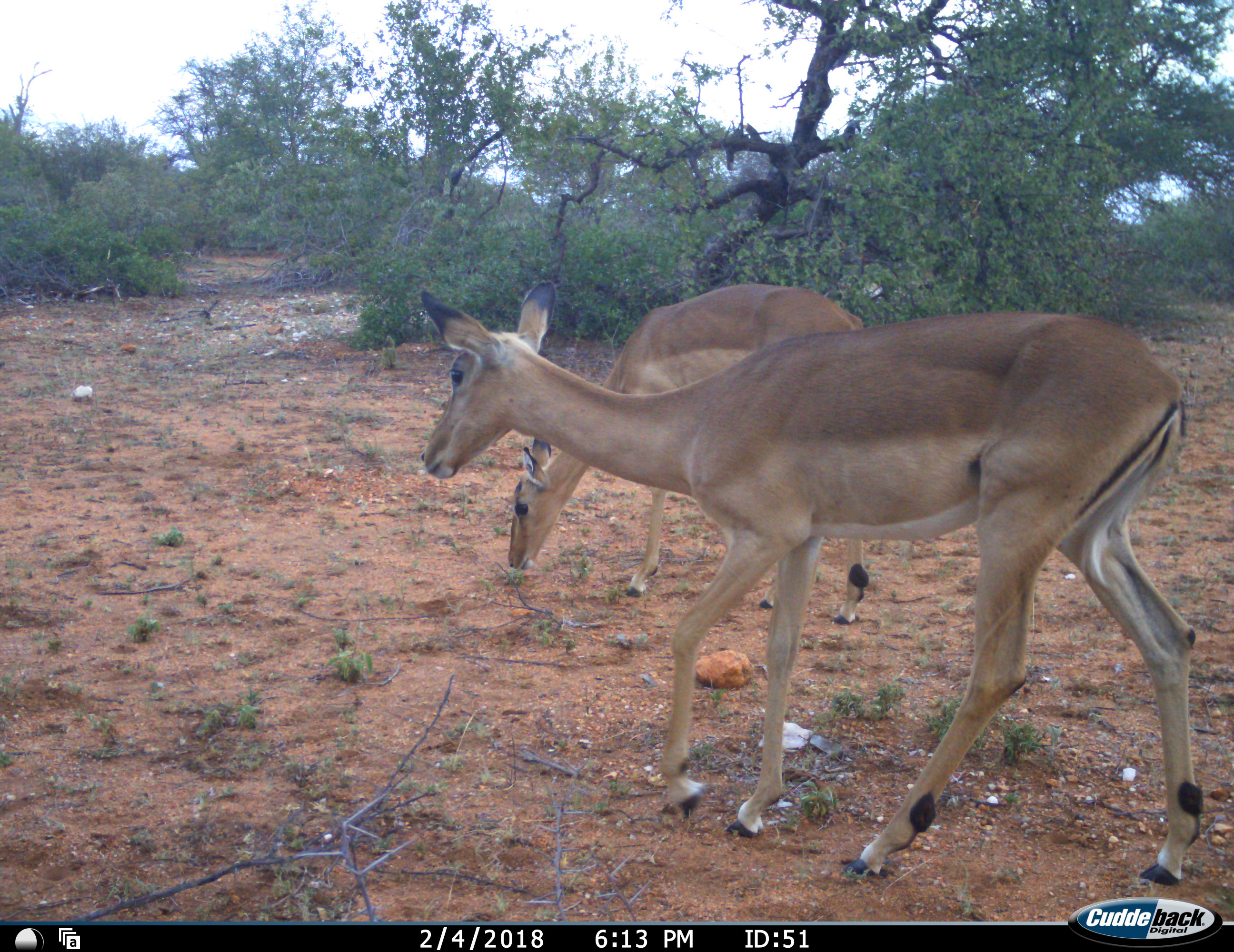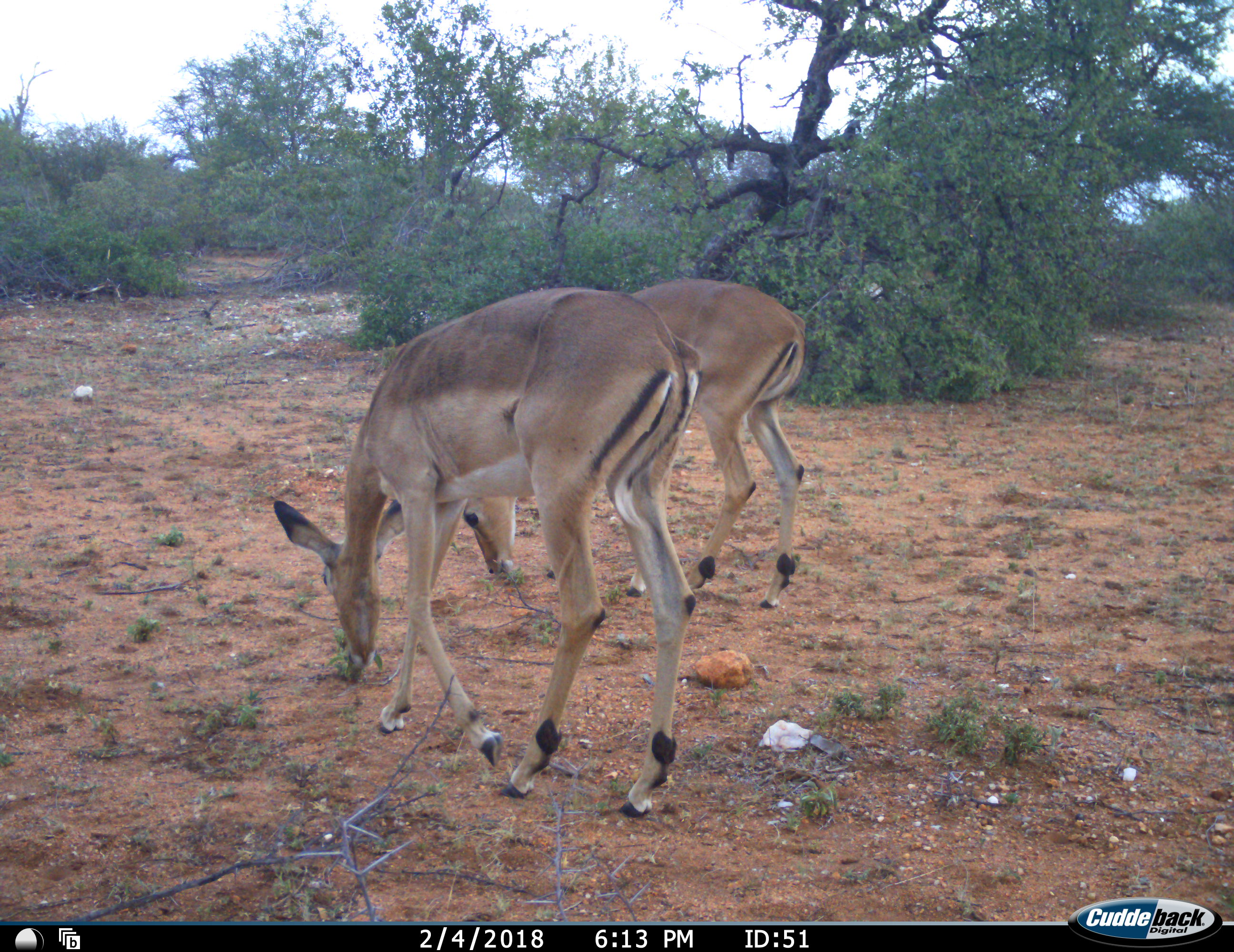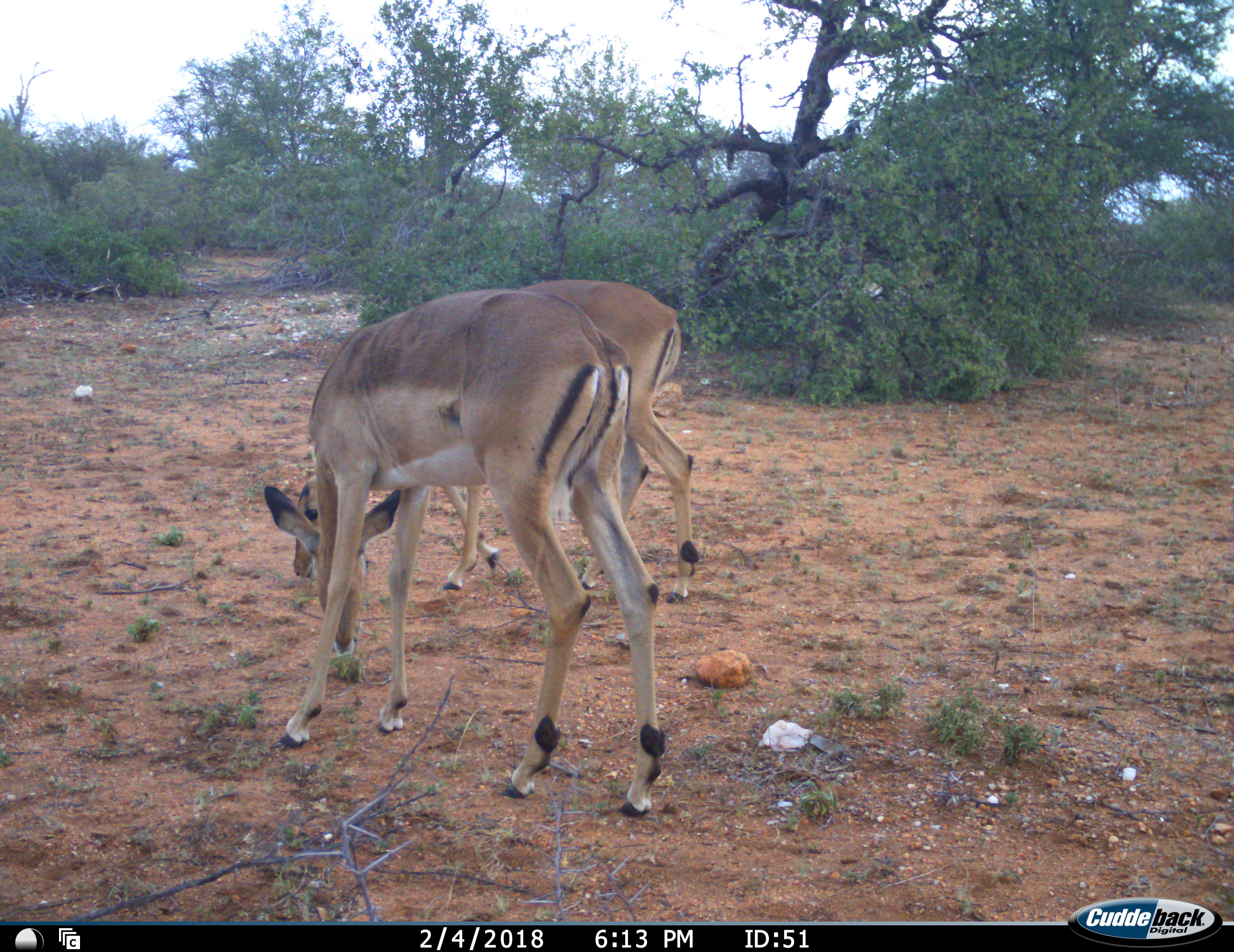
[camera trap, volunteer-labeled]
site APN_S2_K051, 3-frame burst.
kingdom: Animalia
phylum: Chordata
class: Mammalia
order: Artiodactyla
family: Bovidae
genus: Aepyceros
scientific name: Aepyceros melampus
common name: impala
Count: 2.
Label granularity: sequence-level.